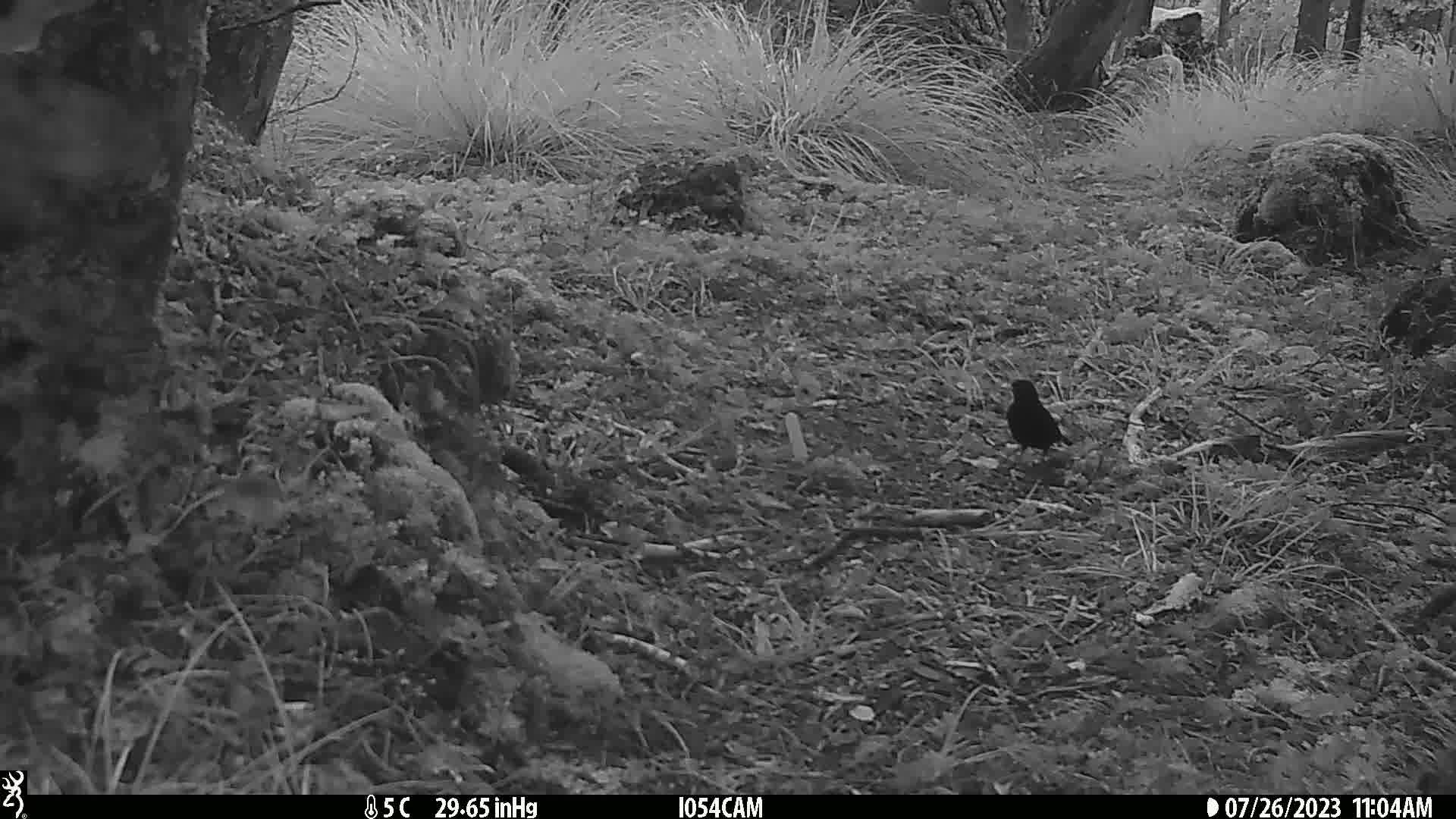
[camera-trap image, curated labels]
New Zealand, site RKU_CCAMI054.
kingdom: Animalia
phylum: Chordata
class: Aves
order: Passeriformes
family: Turdidae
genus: Turdus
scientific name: Turdus merula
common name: eurasian blackbird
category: blackbird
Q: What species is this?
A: Blackbird (eurasian blackbird) (Turdus merula).